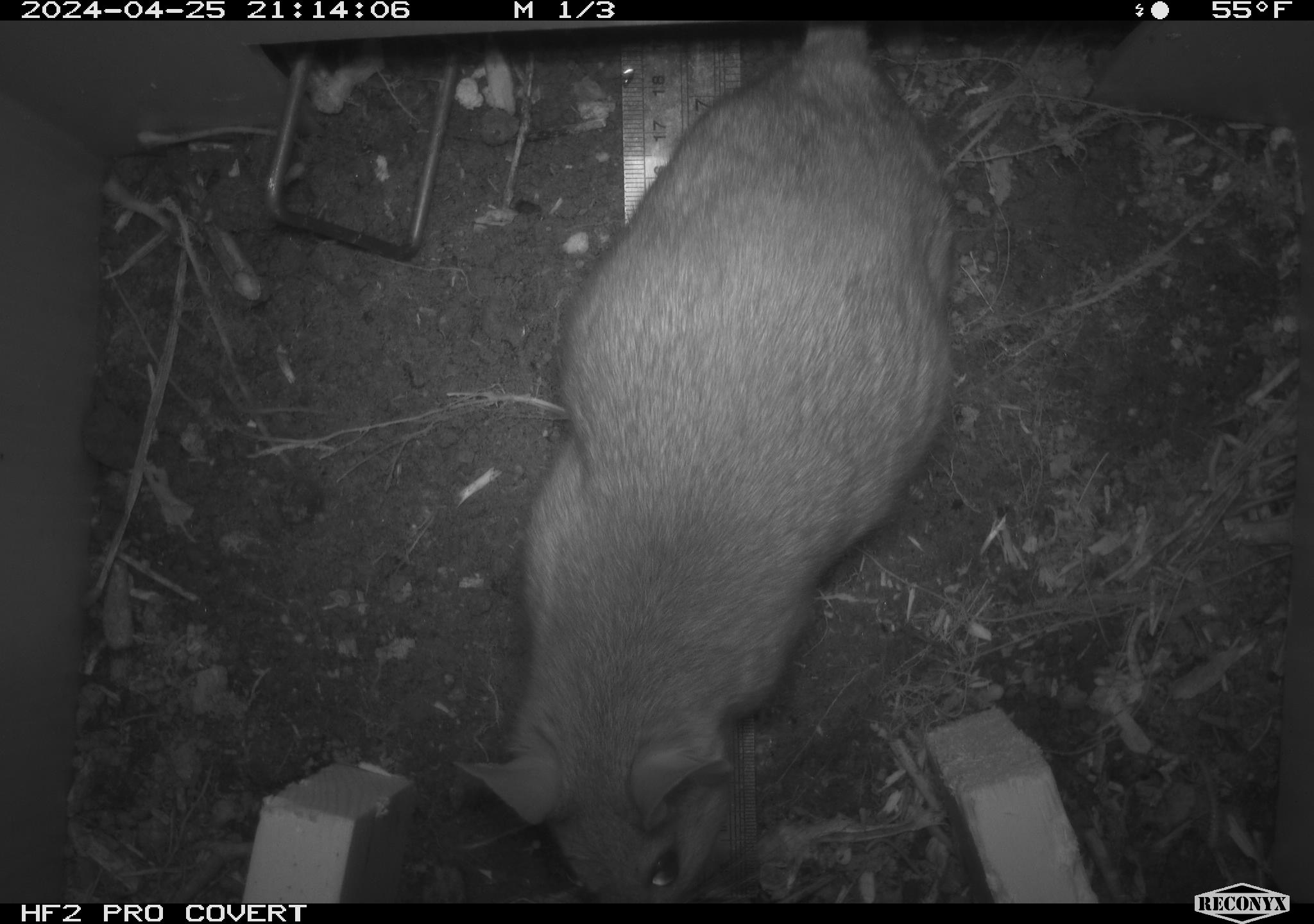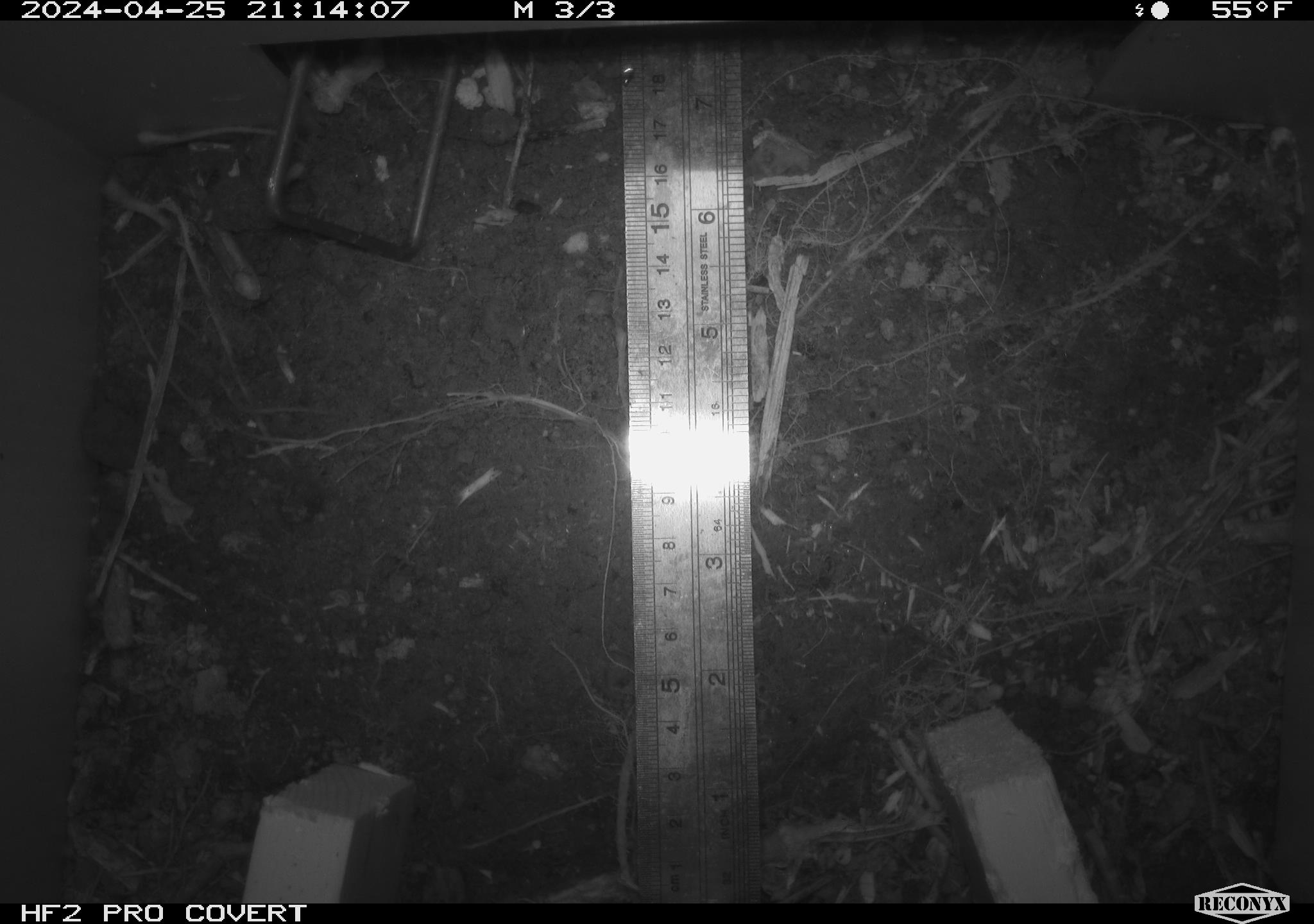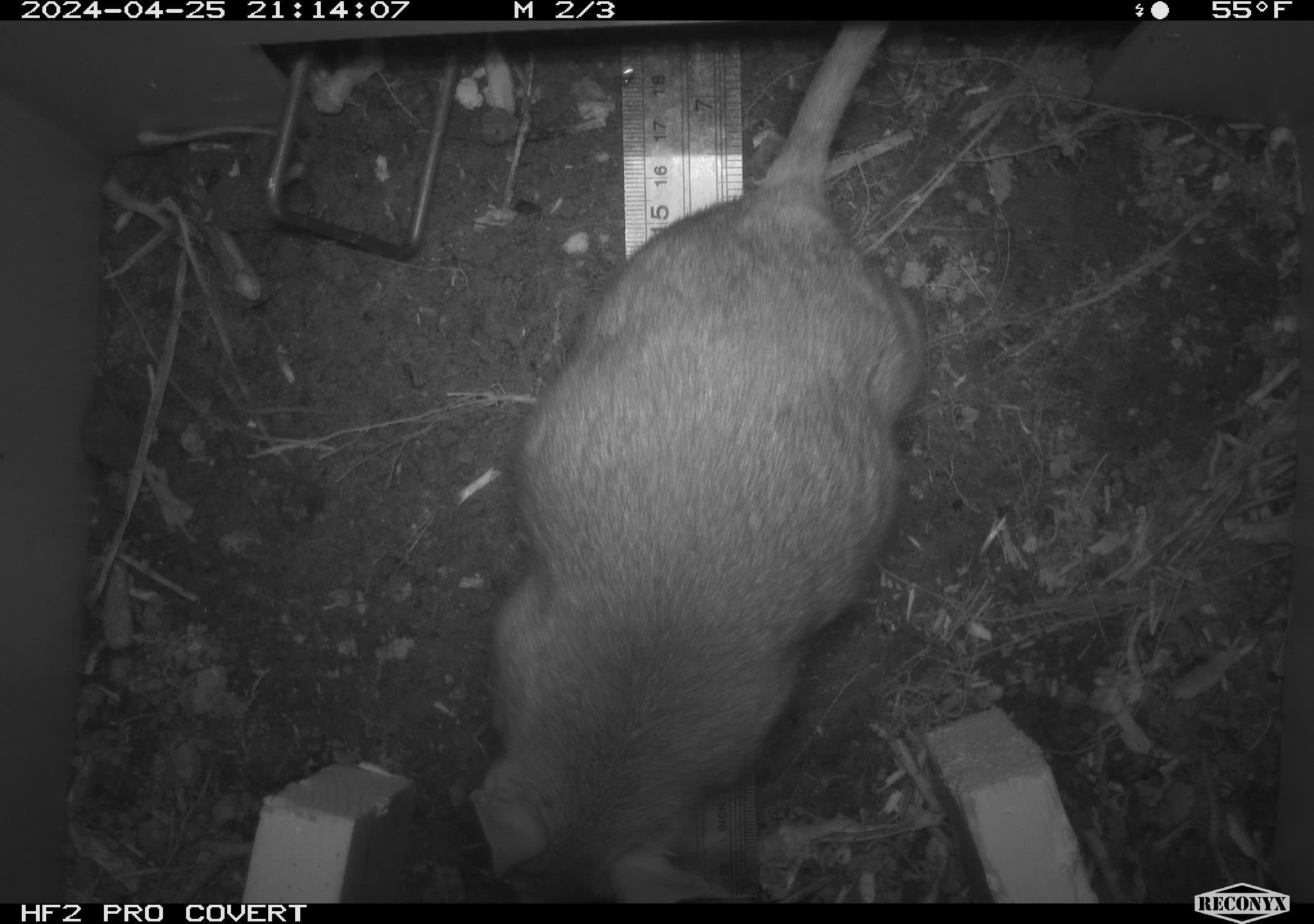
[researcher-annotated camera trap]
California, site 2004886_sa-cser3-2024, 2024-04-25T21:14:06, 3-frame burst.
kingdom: Animalia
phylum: Chordata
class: Mammalia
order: Rodentia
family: Muridae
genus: Rattus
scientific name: Rattus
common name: rat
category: rattus species